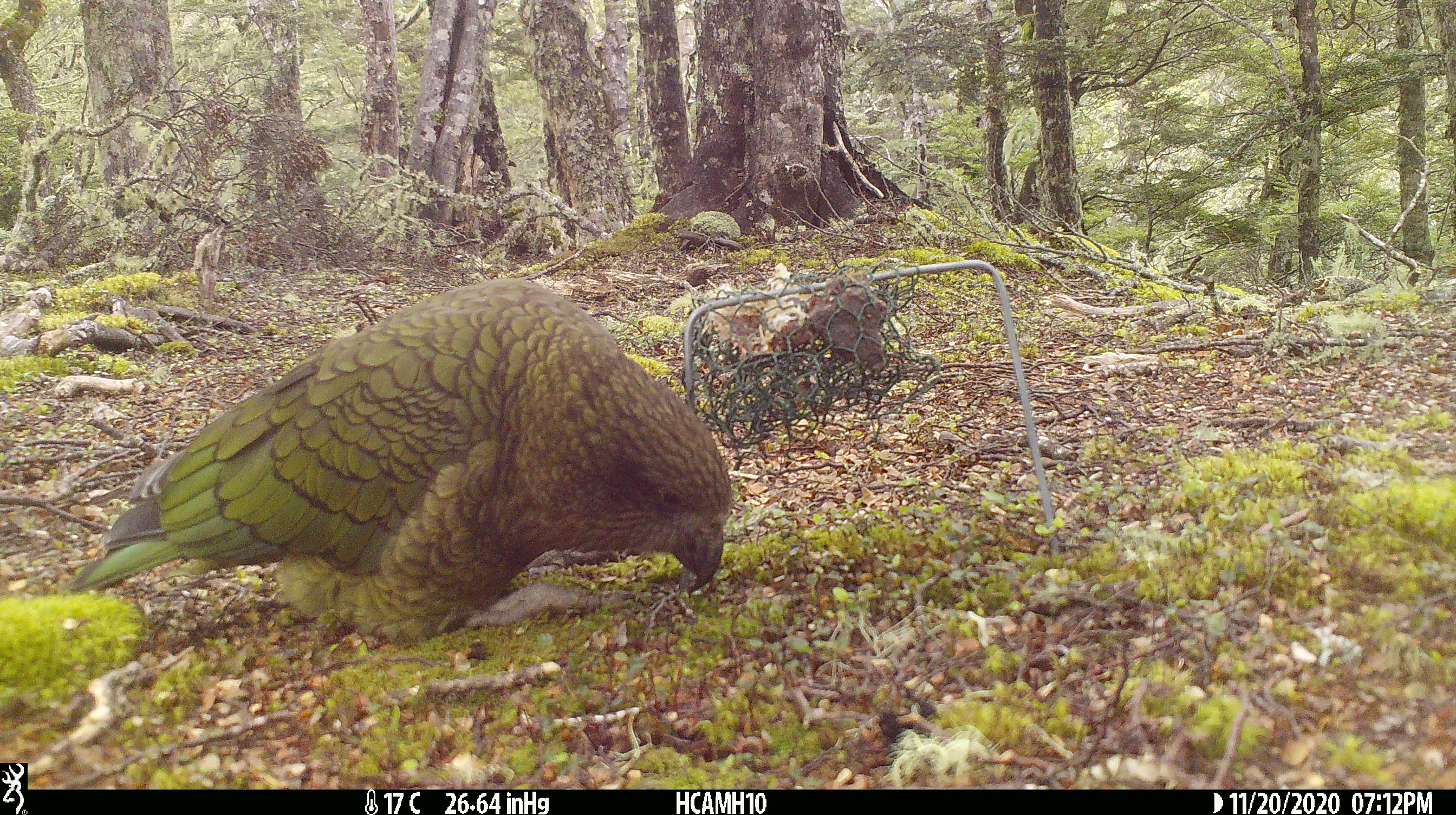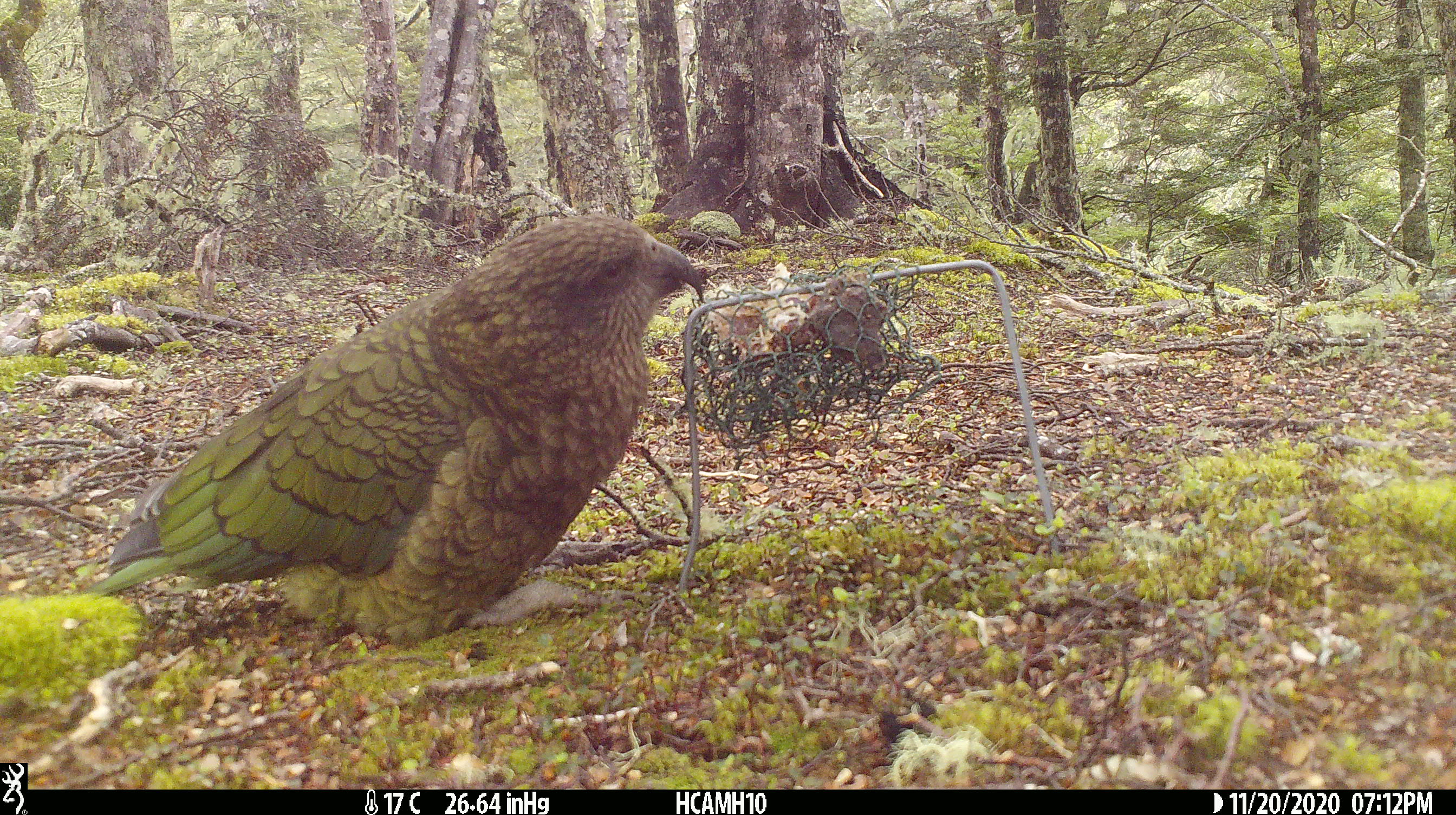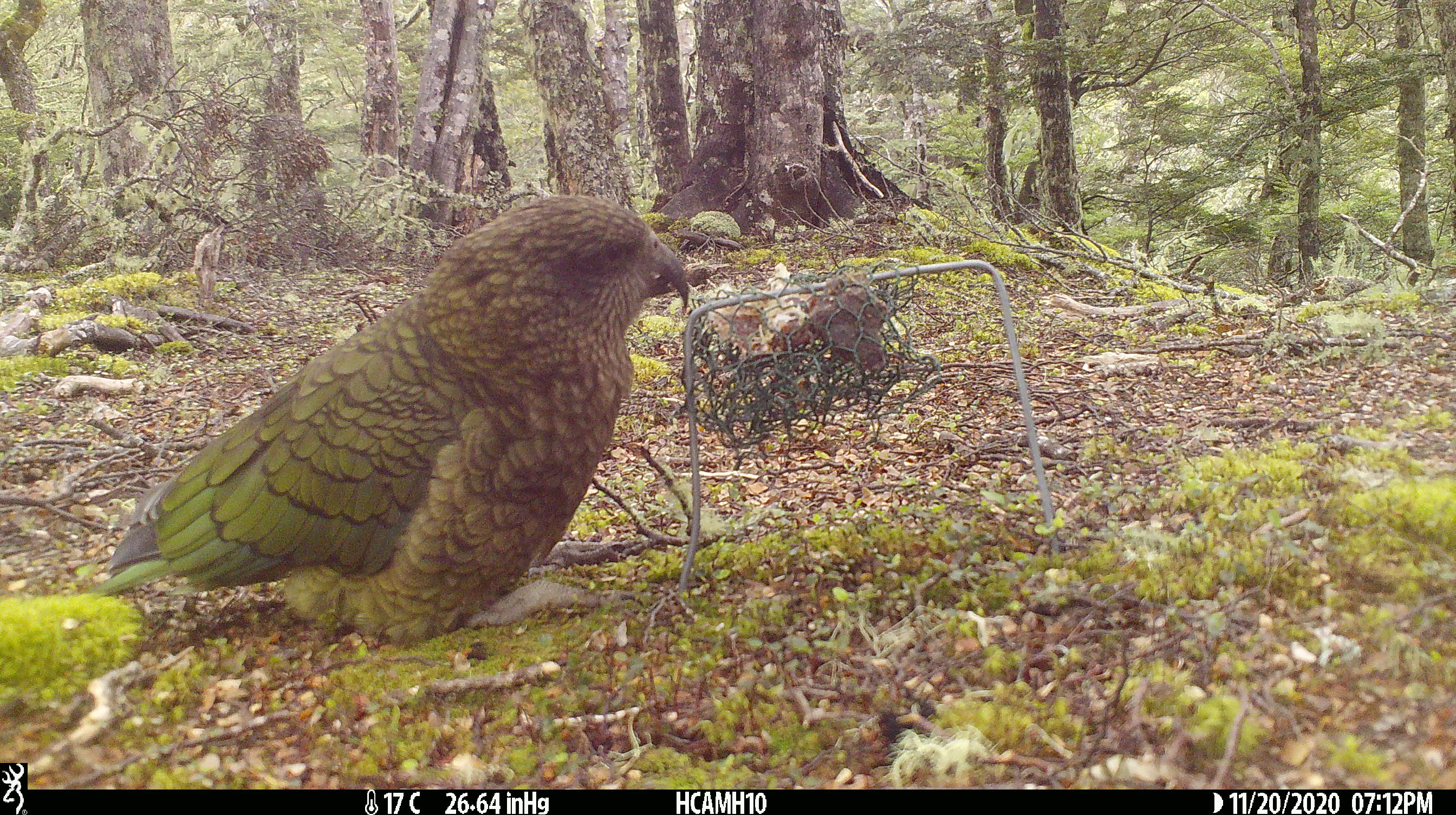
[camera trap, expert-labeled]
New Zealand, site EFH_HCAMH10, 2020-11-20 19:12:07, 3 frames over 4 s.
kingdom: Animalia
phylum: Chordata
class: Aves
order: Psittaciformes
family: Strigopidae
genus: Nestor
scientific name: Nestor notabilis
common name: kea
Kea (Nestor notabilis).